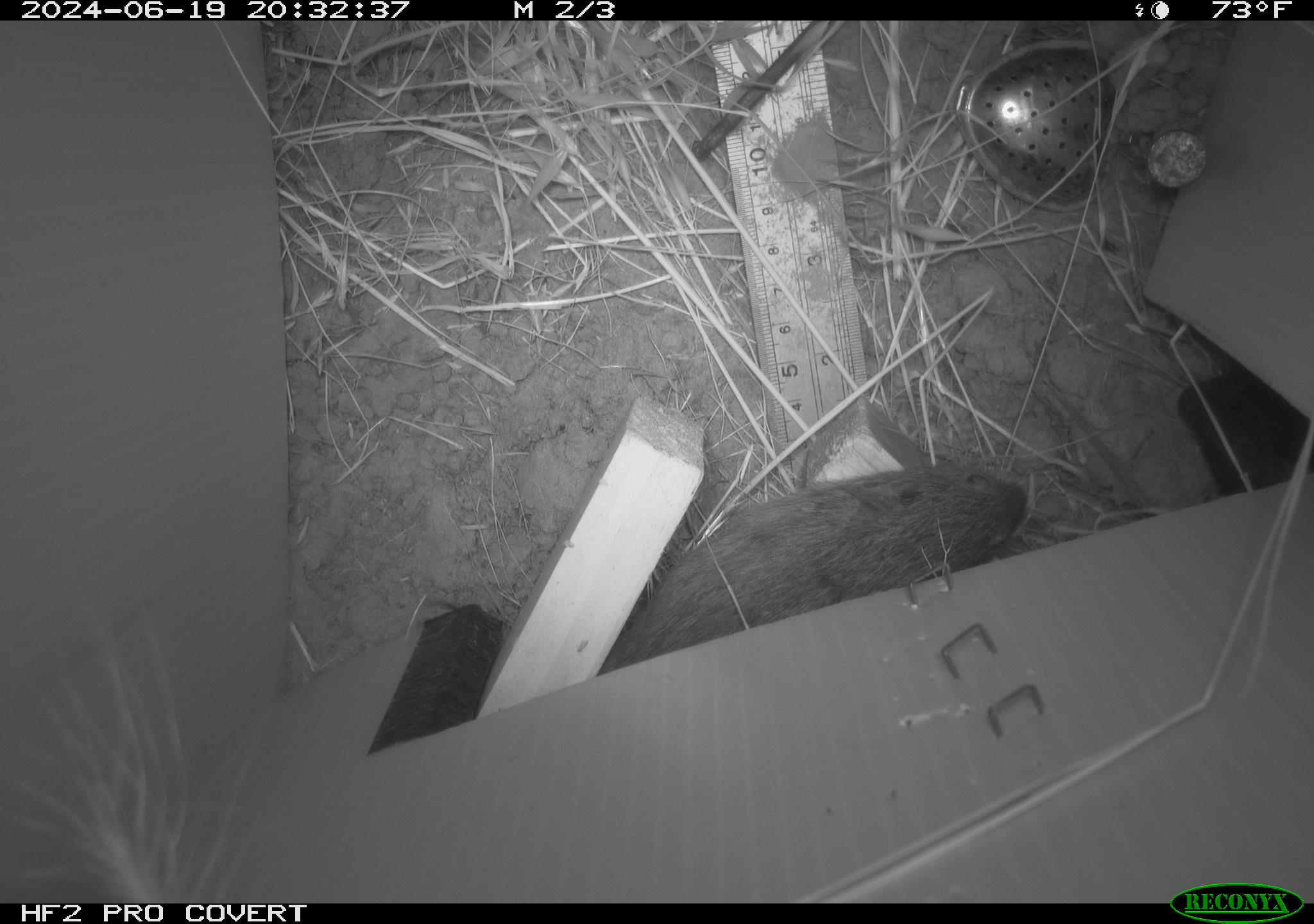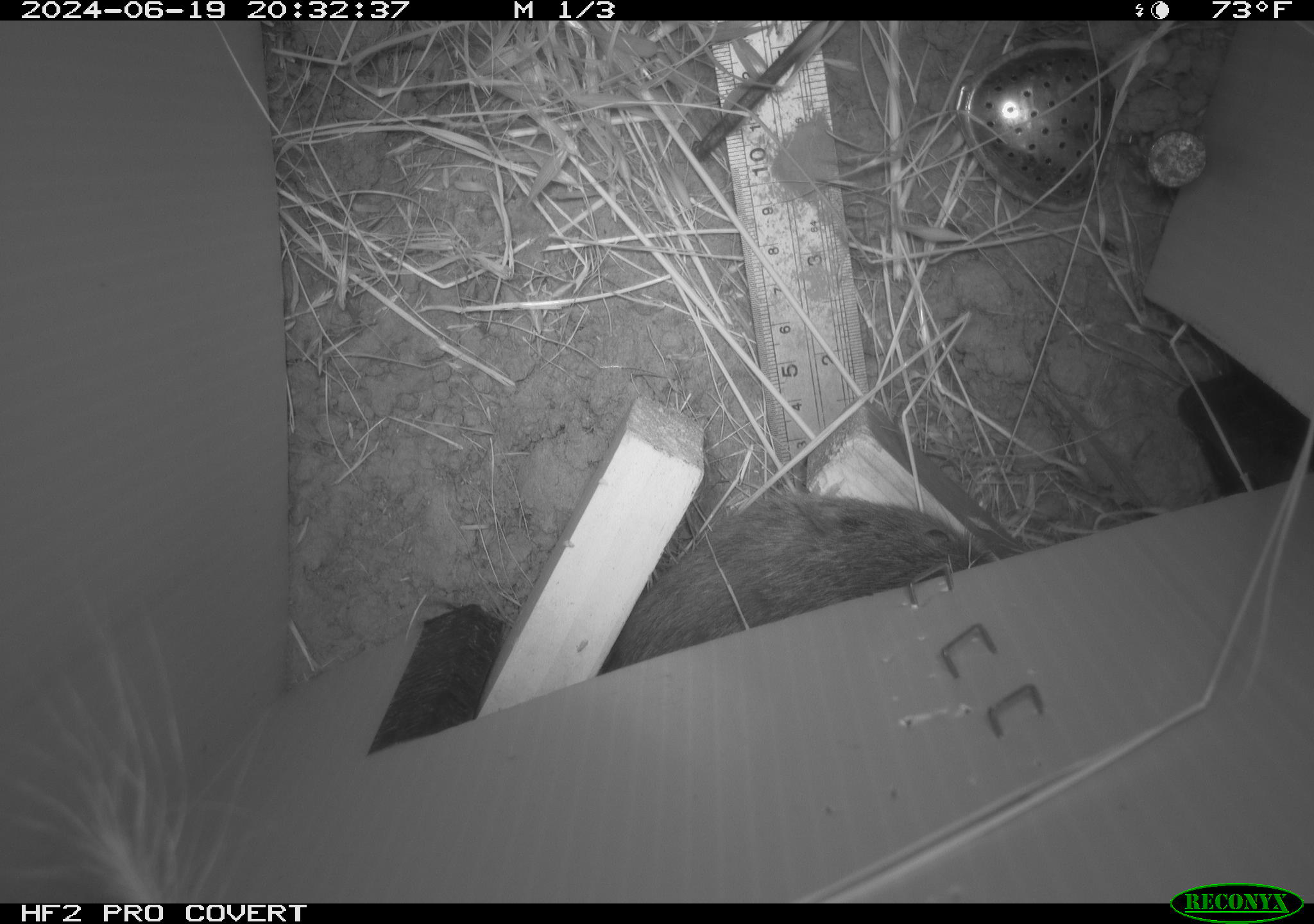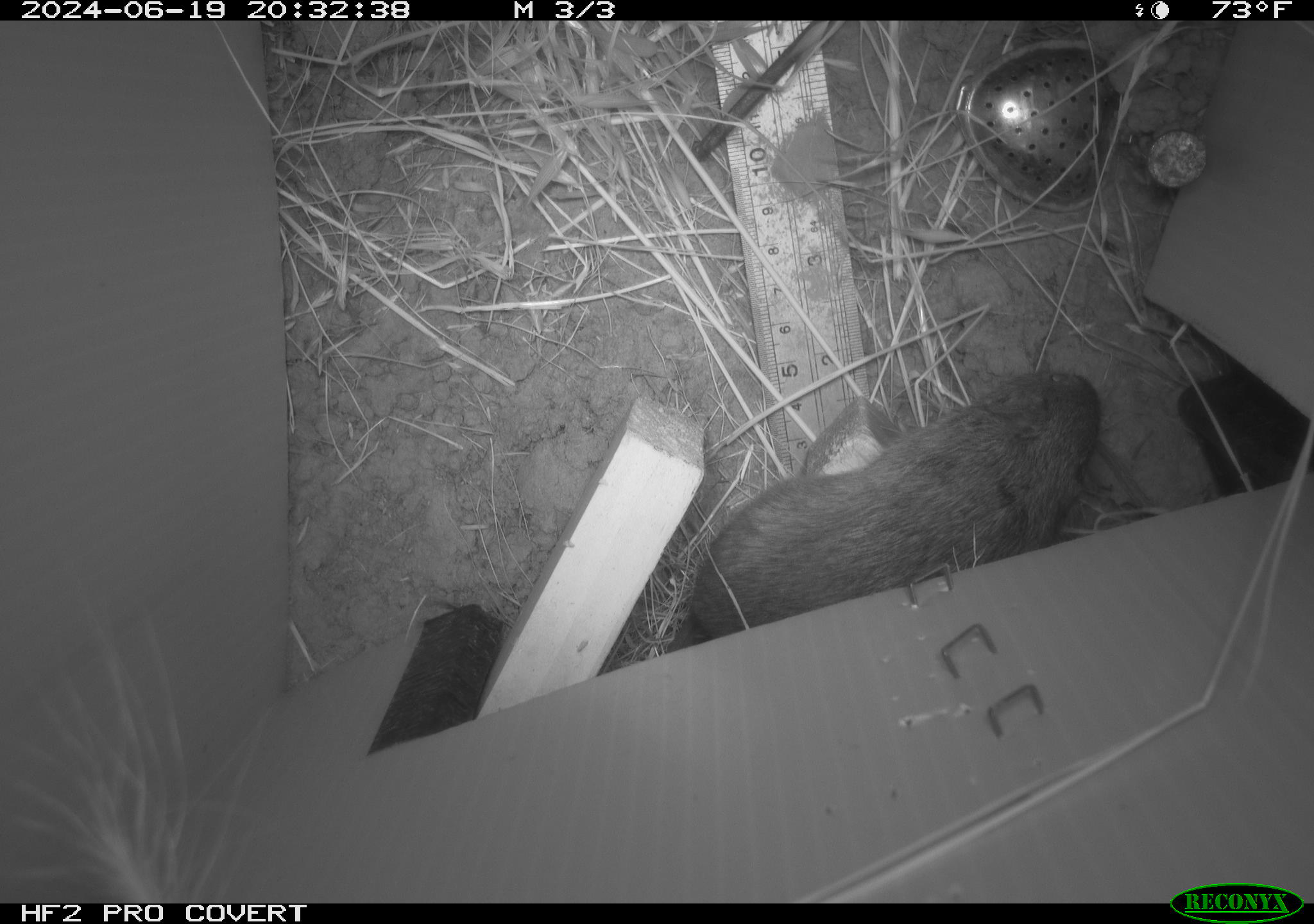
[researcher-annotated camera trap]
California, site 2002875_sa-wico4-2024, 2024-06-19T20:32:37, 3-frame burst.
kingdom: Animalia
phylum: Chordata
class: Mammalia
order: Rodentia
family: Cricetidae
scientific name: Arvicolinae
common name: voles, lemmings, and muskrats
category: arvicolinae subfamily